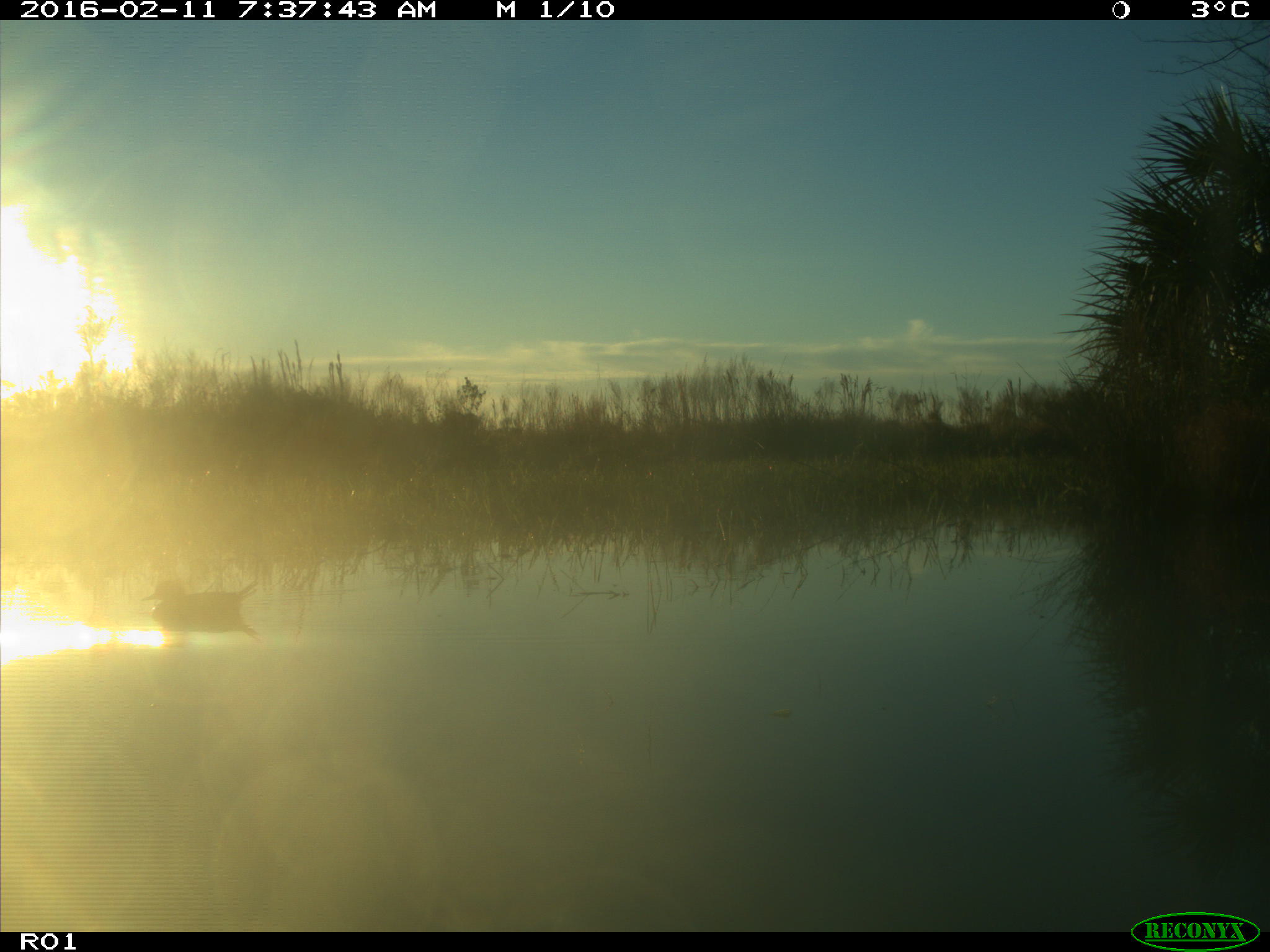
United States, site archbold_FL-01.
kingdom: Animalia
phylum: Chordata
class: Aves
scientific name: Aves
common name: birds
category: unidentified bird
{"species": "unidentified bird (birds) (Aves)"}